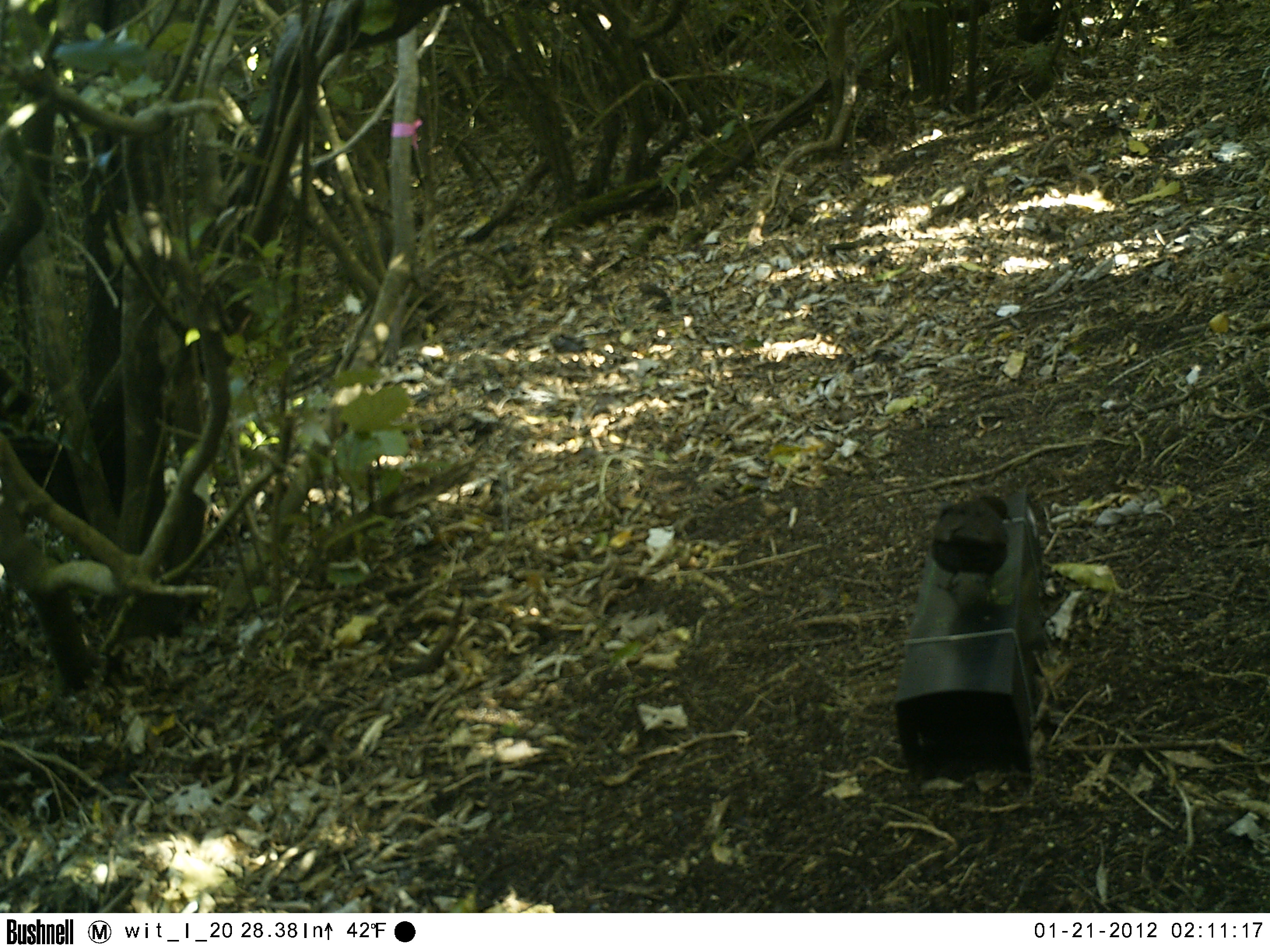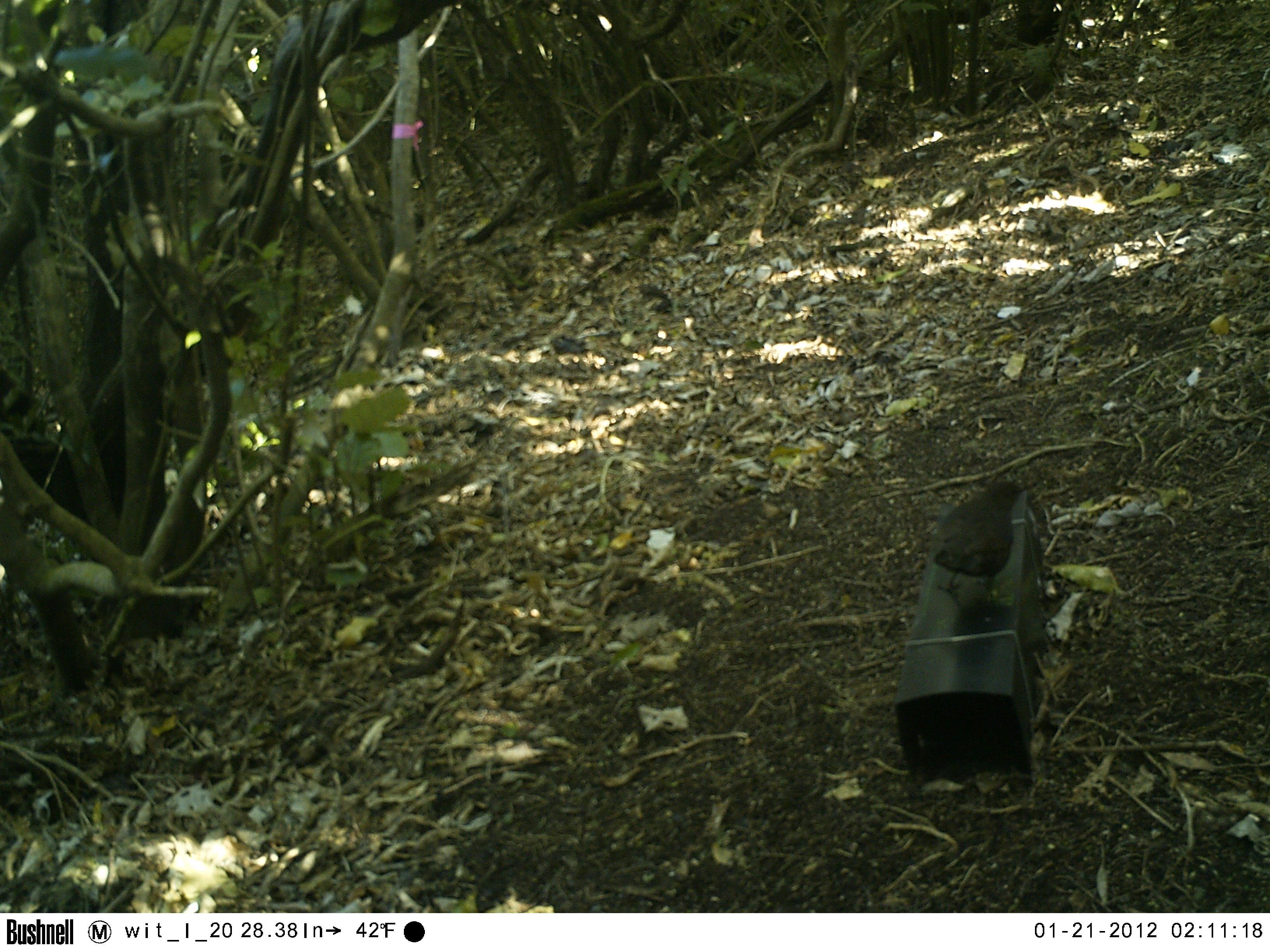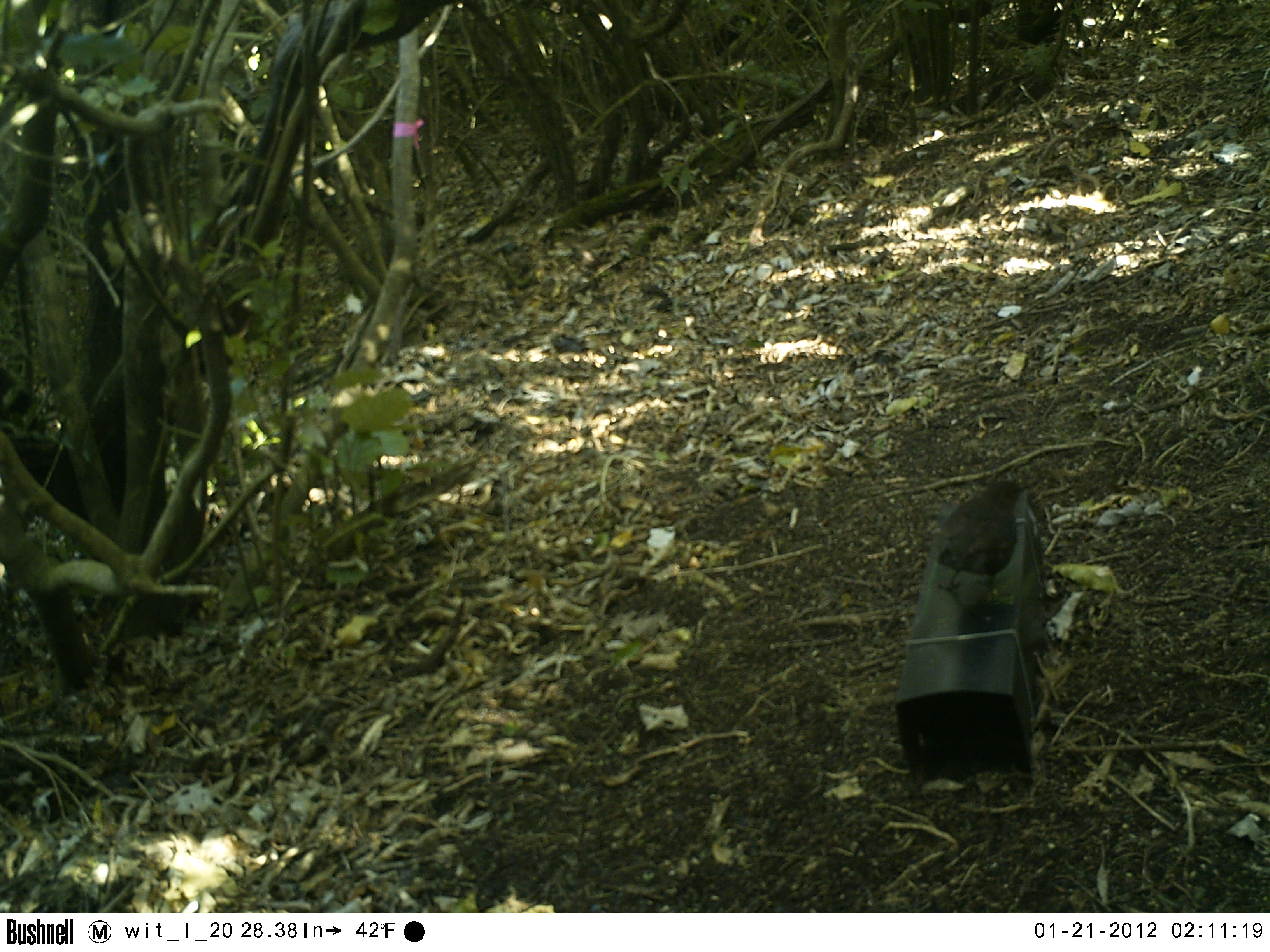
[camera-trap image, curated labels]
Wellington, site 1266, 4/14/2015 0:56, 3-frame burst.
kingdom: Animalia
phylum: Chordata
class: Aves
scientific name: Aves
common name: bird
Bird (Aves).